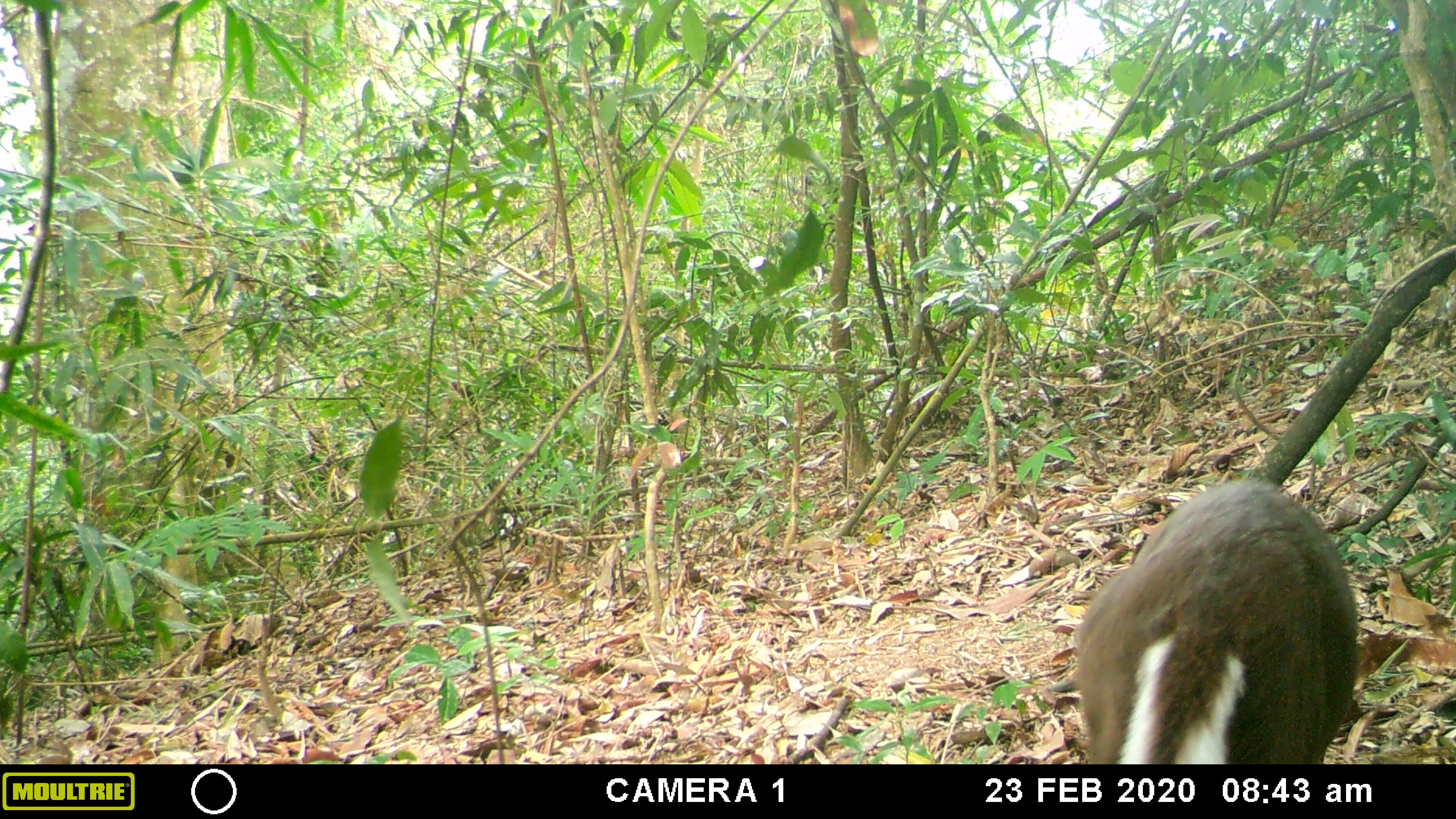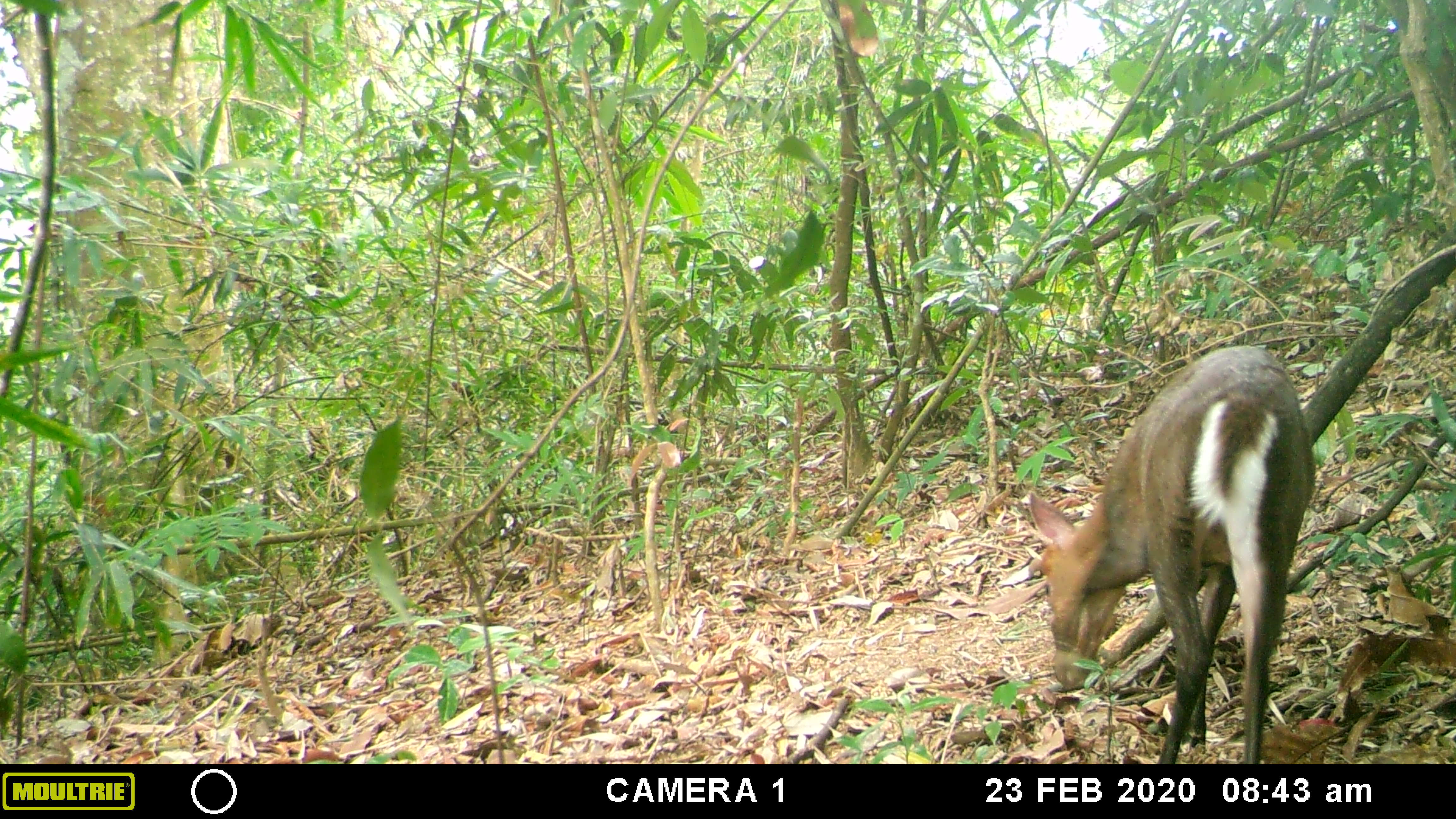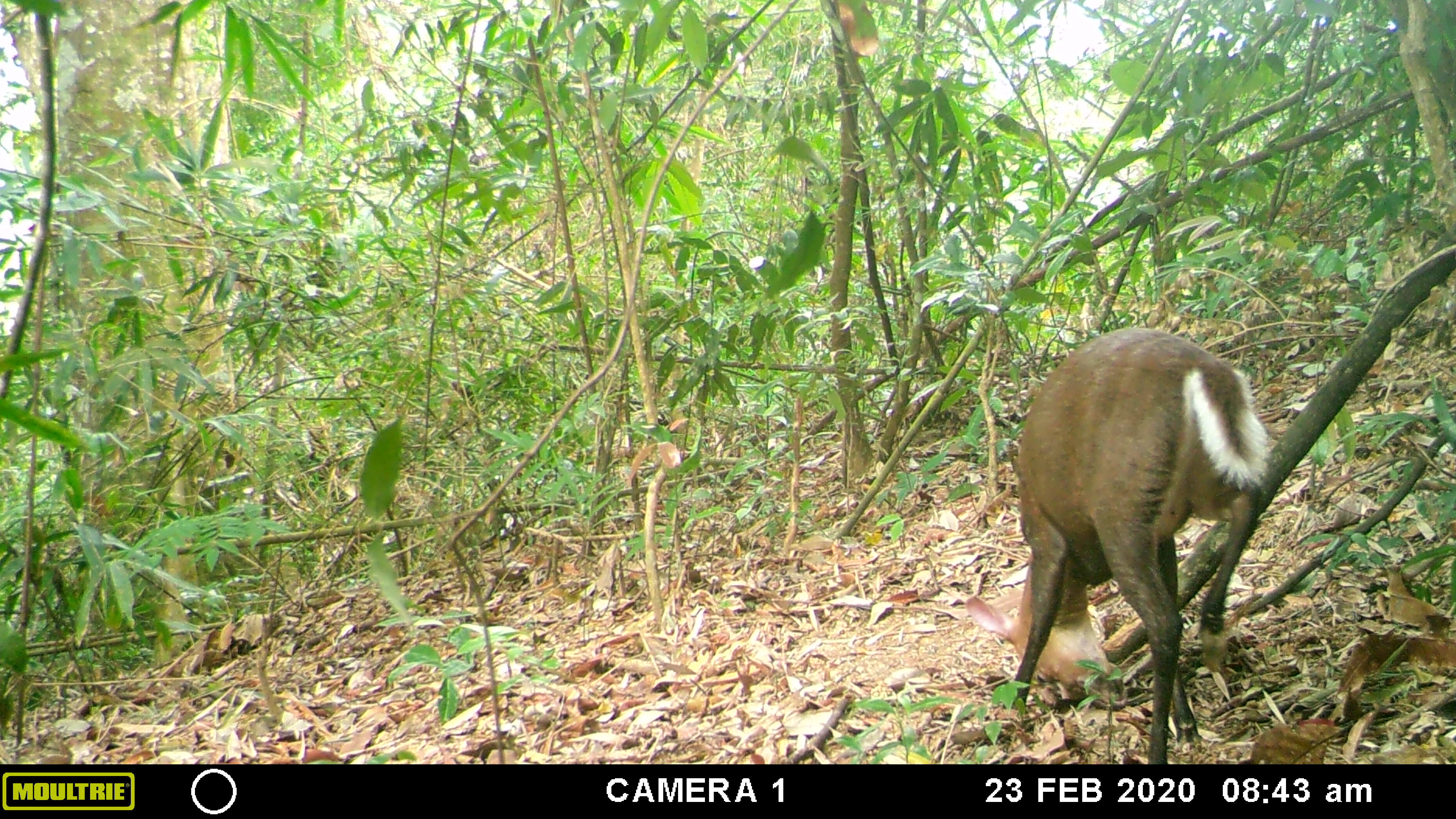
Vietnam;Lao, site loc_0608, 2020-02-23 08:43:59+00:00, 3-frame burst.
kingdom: Animalia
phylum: Chordata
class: Mammalia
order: Artiodactyla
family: Cervidae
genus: Muntiacus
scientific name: Muntiacus rooseveltorum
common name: roosevelt's muntjac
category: roosevelts muntjac group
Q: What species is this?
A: Roosevelts muntjac group (roosevelt's muntjac) (Muntiacus rooseveltorum).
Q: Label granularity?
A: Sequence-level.